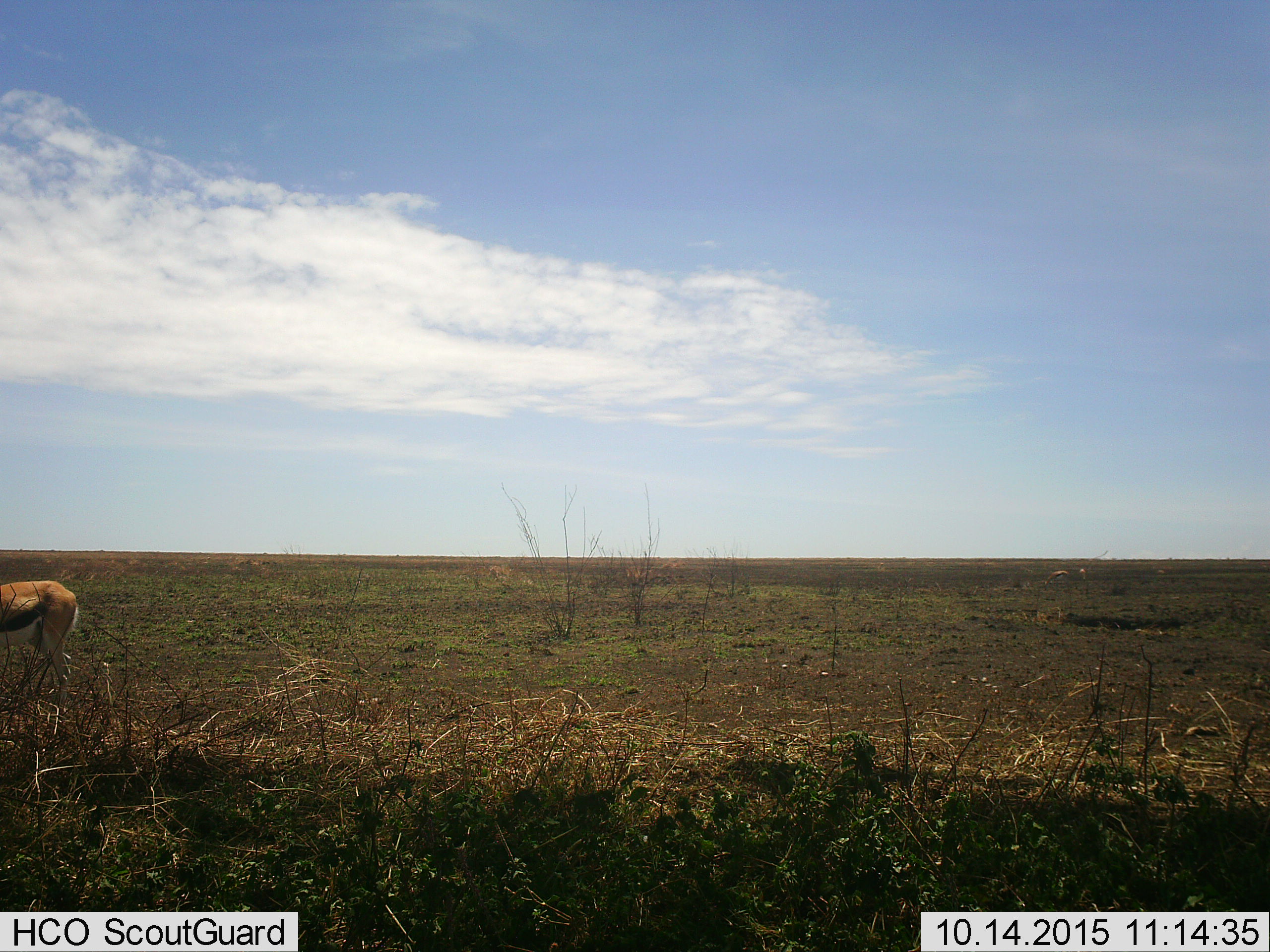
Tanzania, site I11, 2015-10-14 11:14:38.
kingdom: Animalia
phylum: Chordata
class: Mammalia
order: Artiodactyla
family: Bovidae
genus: Eudorcas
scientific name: Eudorcas thomsonii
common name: thomson's gazelle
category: gazellethomsons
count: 3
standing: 56%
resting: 0%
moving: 11%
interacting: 0%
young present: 0%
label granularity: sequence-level